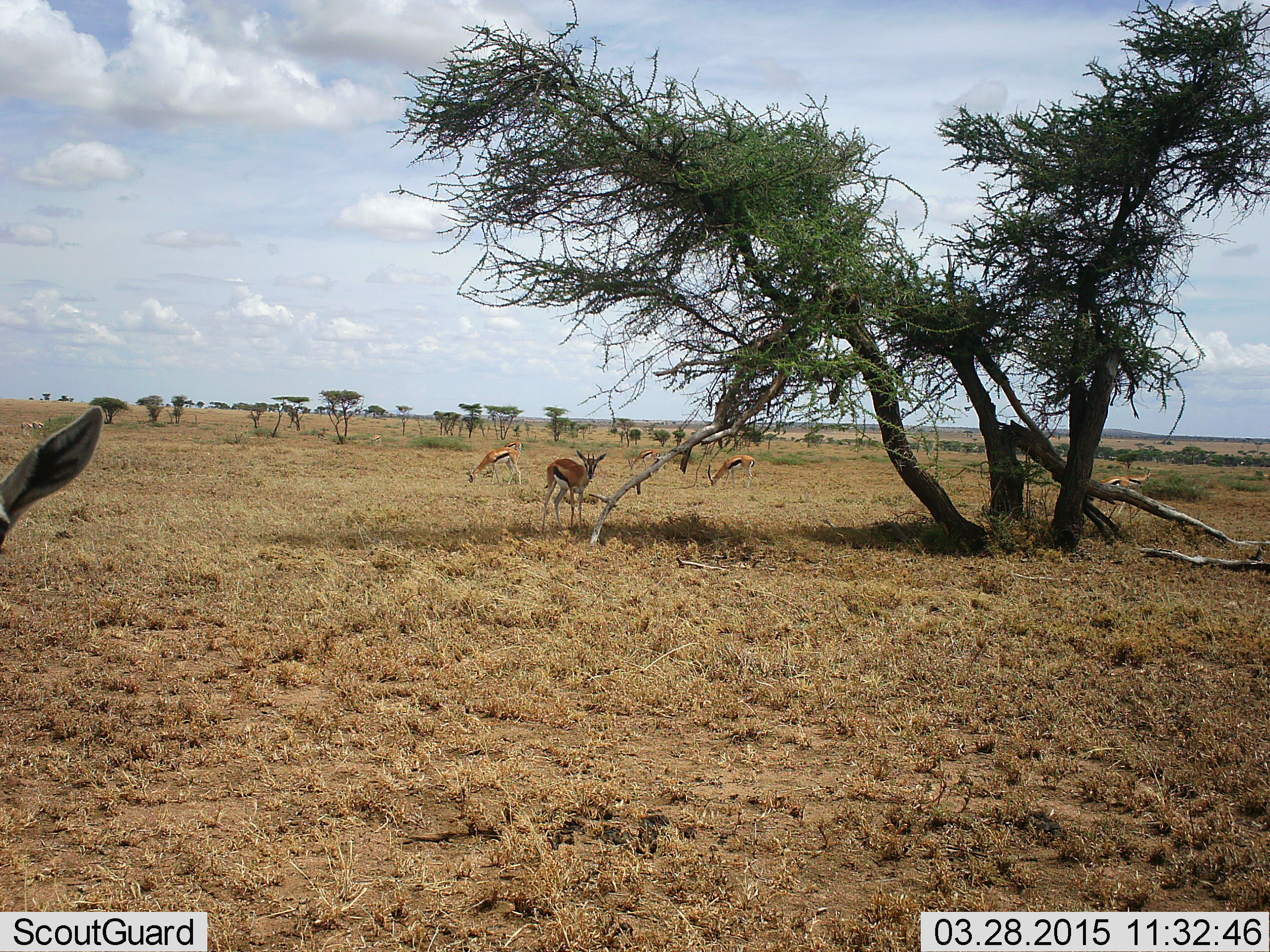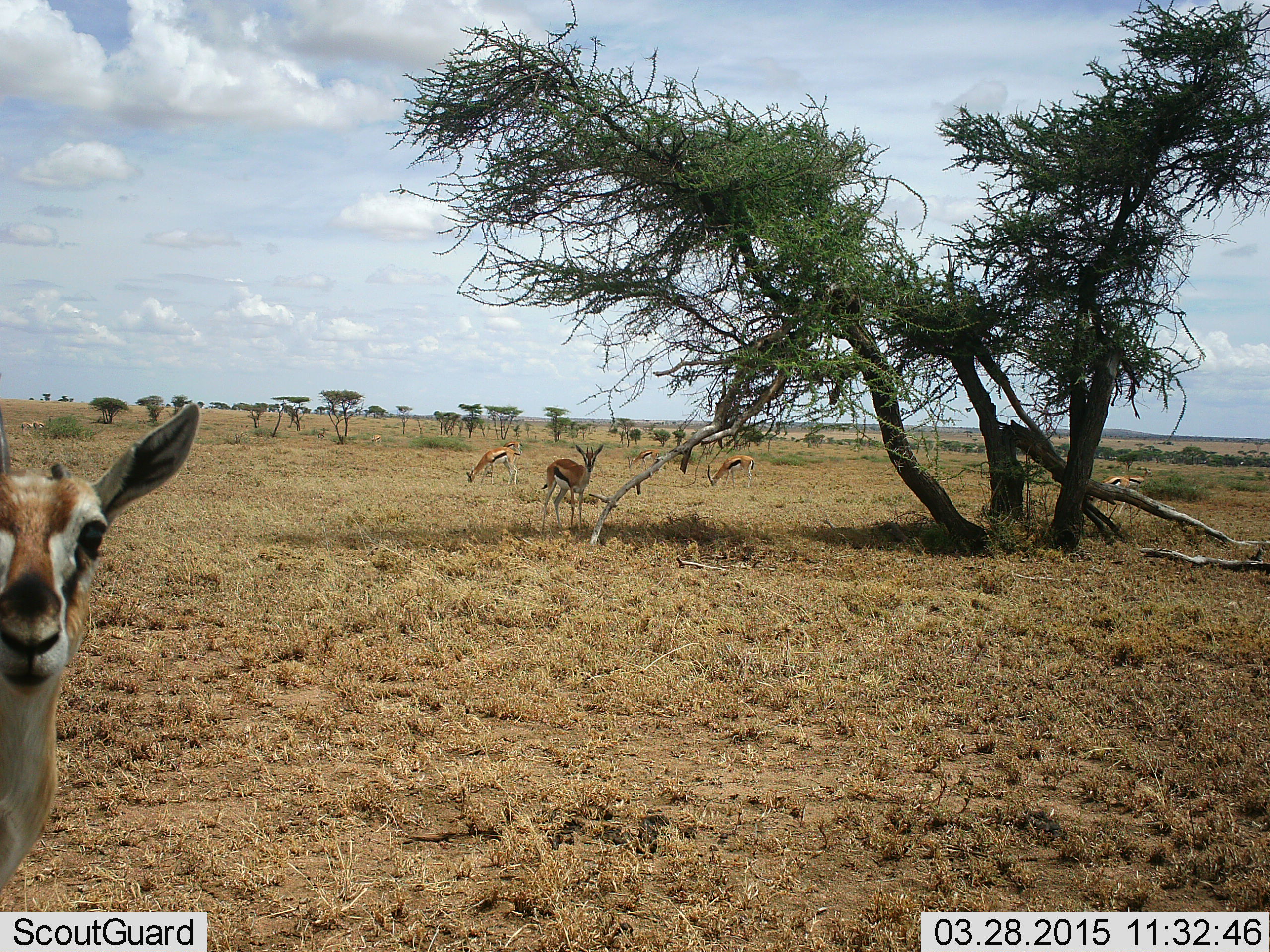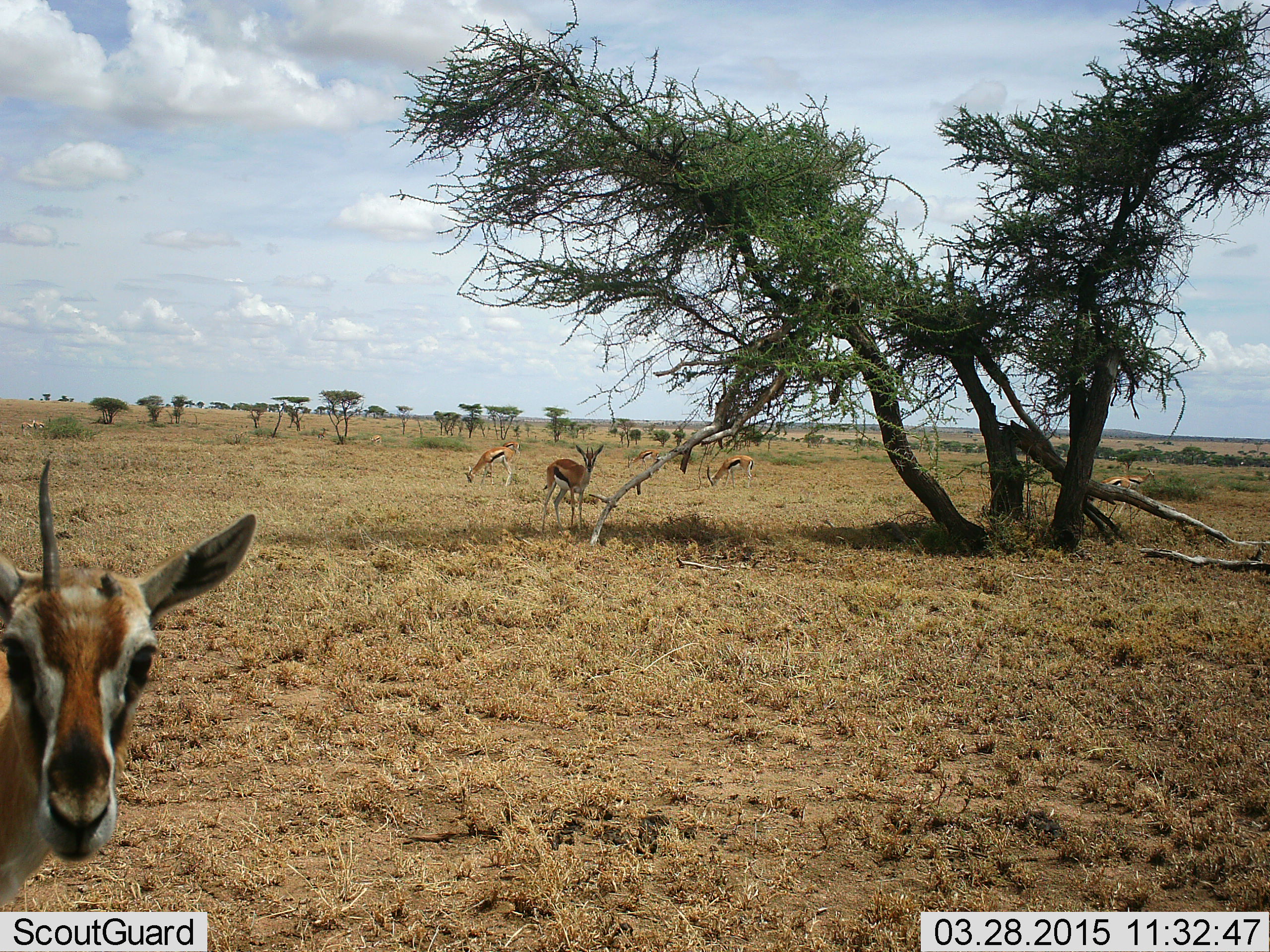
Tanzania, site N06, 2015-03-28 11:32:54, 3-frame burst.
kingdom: Animalia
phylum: Chordata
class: Mammalia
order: Artiodactyla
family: Bovidae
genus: Eudorcas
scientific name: Eudorcas thomsonii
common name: thomson's gazelle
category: gazellethomsons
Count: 5.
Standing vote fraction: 100%.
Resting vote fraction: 0%.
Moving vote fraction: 20%.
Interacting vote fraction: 0%.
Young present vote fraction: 0%.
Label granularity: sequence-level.